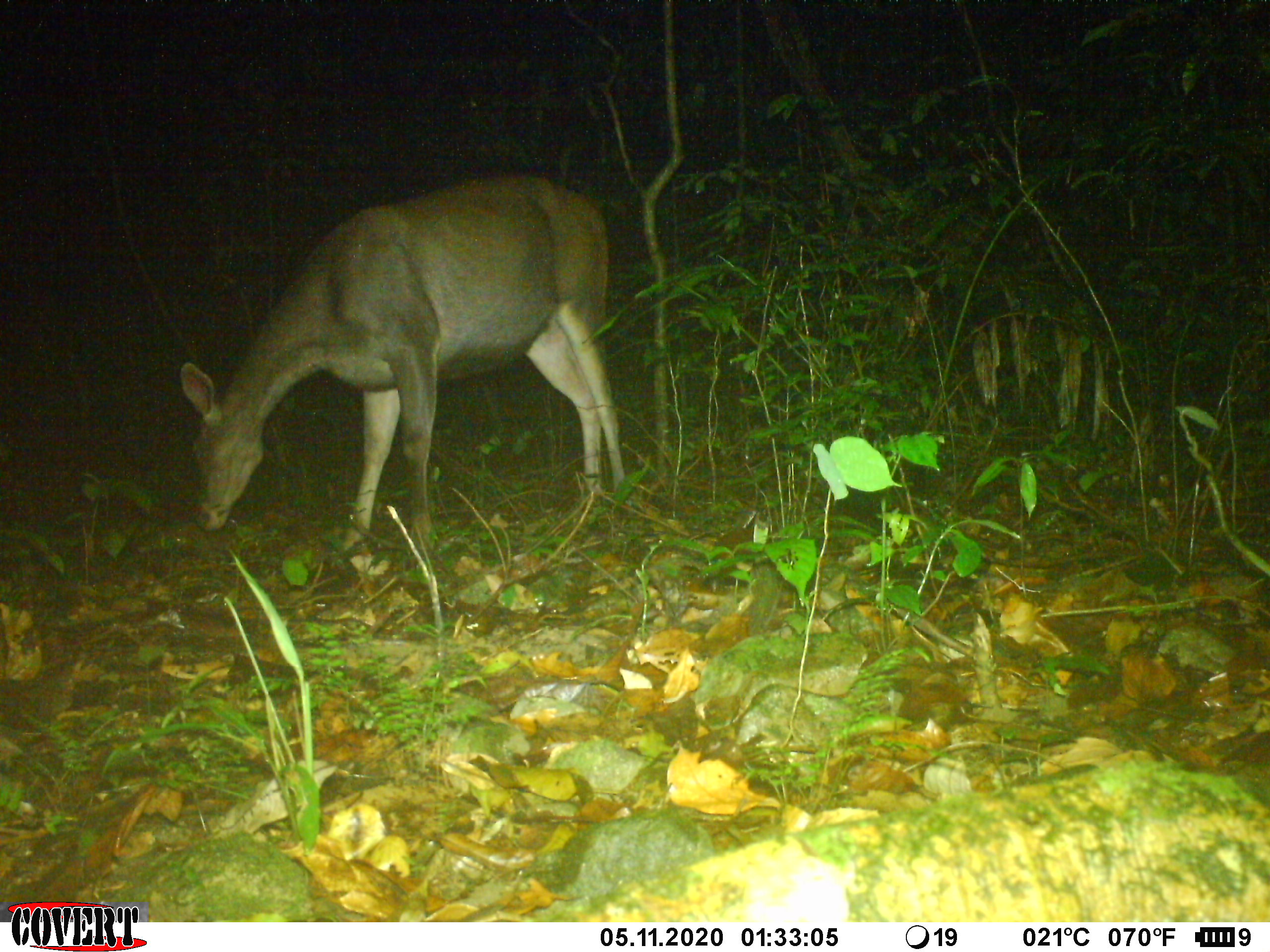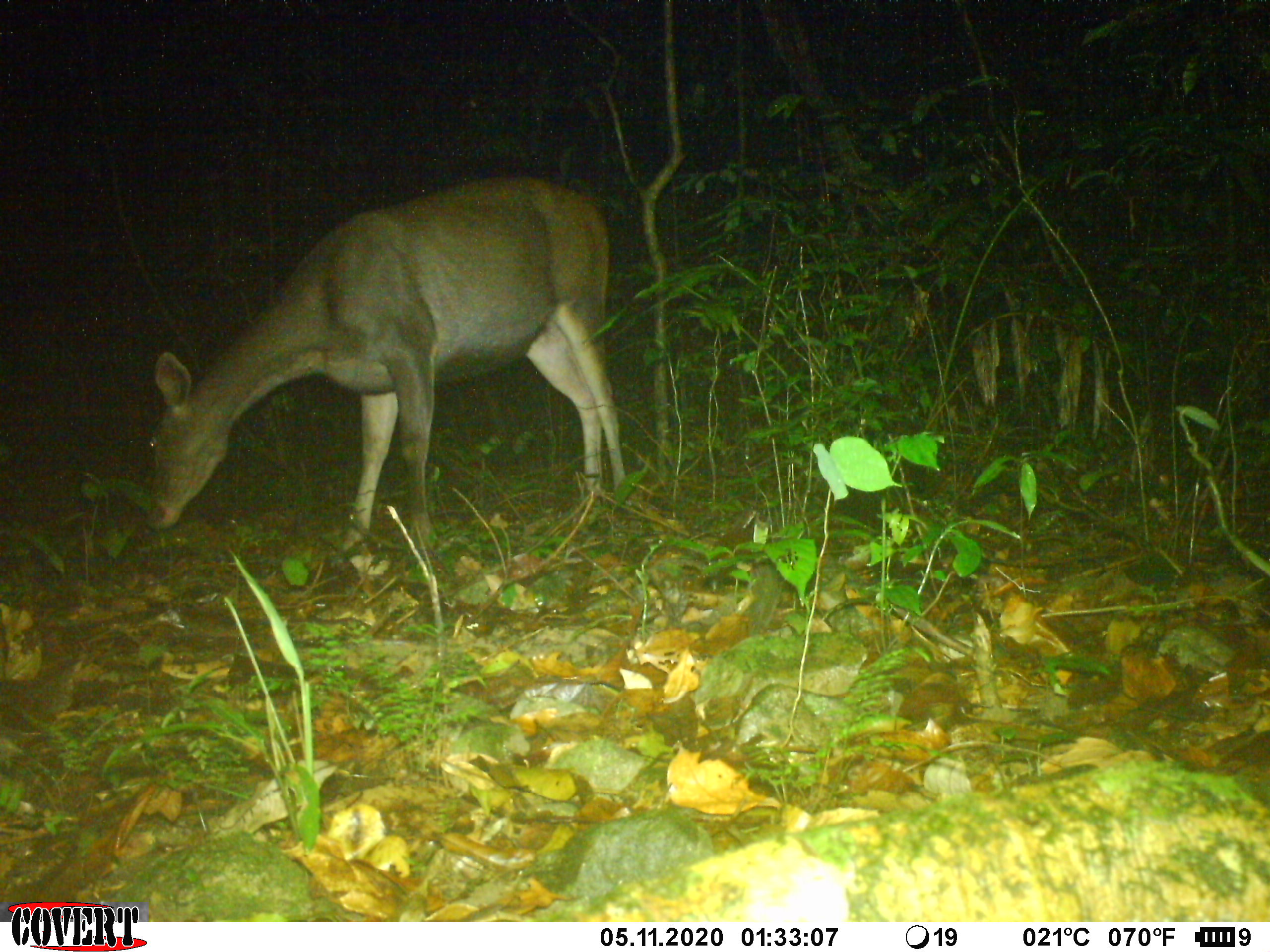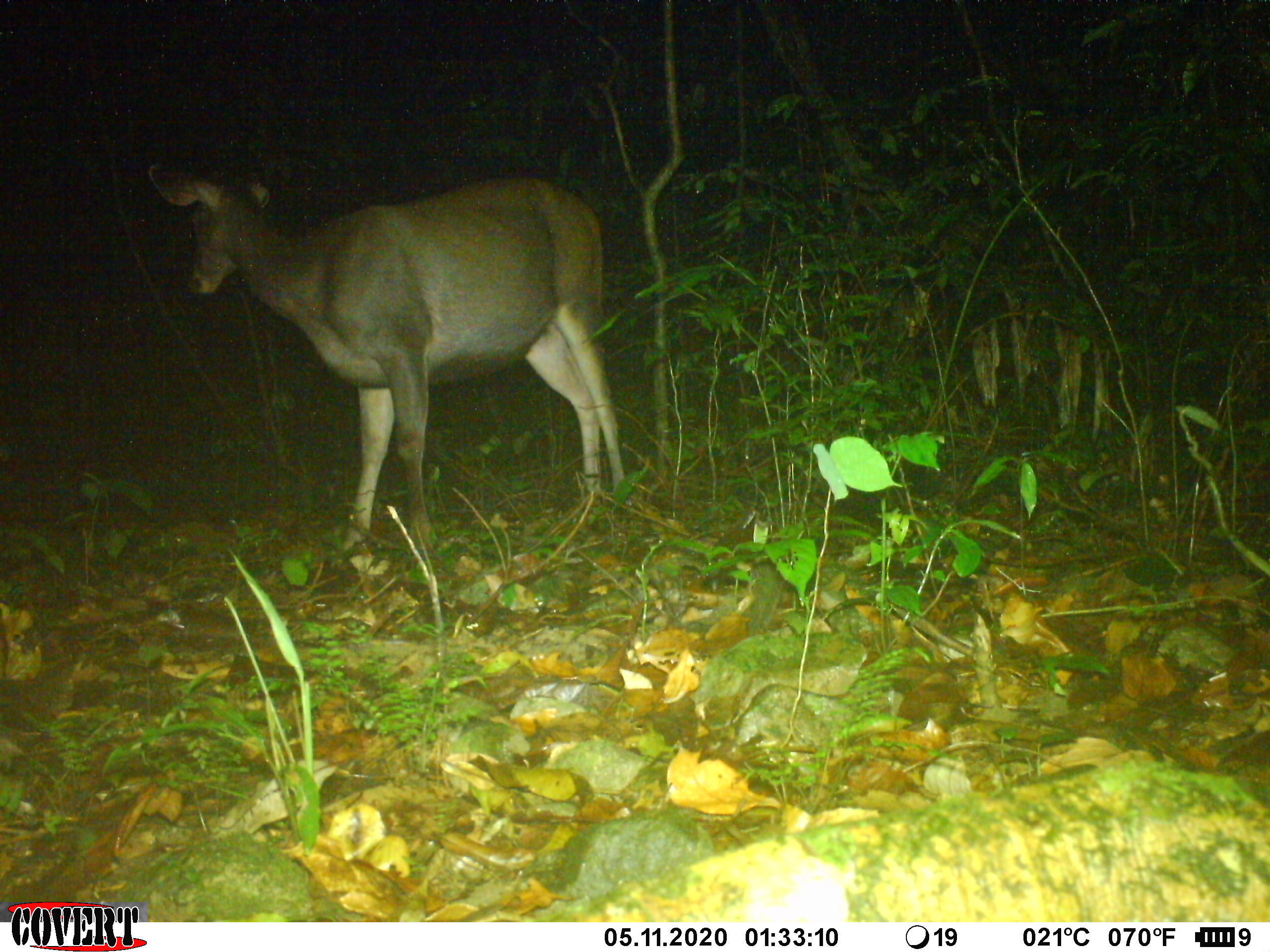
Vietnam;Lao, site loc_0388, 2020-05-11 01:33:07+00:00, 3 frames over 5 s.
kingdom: Animalia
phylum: Chordata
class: Mammalia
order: Artiodactyla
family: Cervidae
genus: Rusa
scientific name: Rusa unicolor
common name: sambar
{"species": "sambar (Rusa unicolor)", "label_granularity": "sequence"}